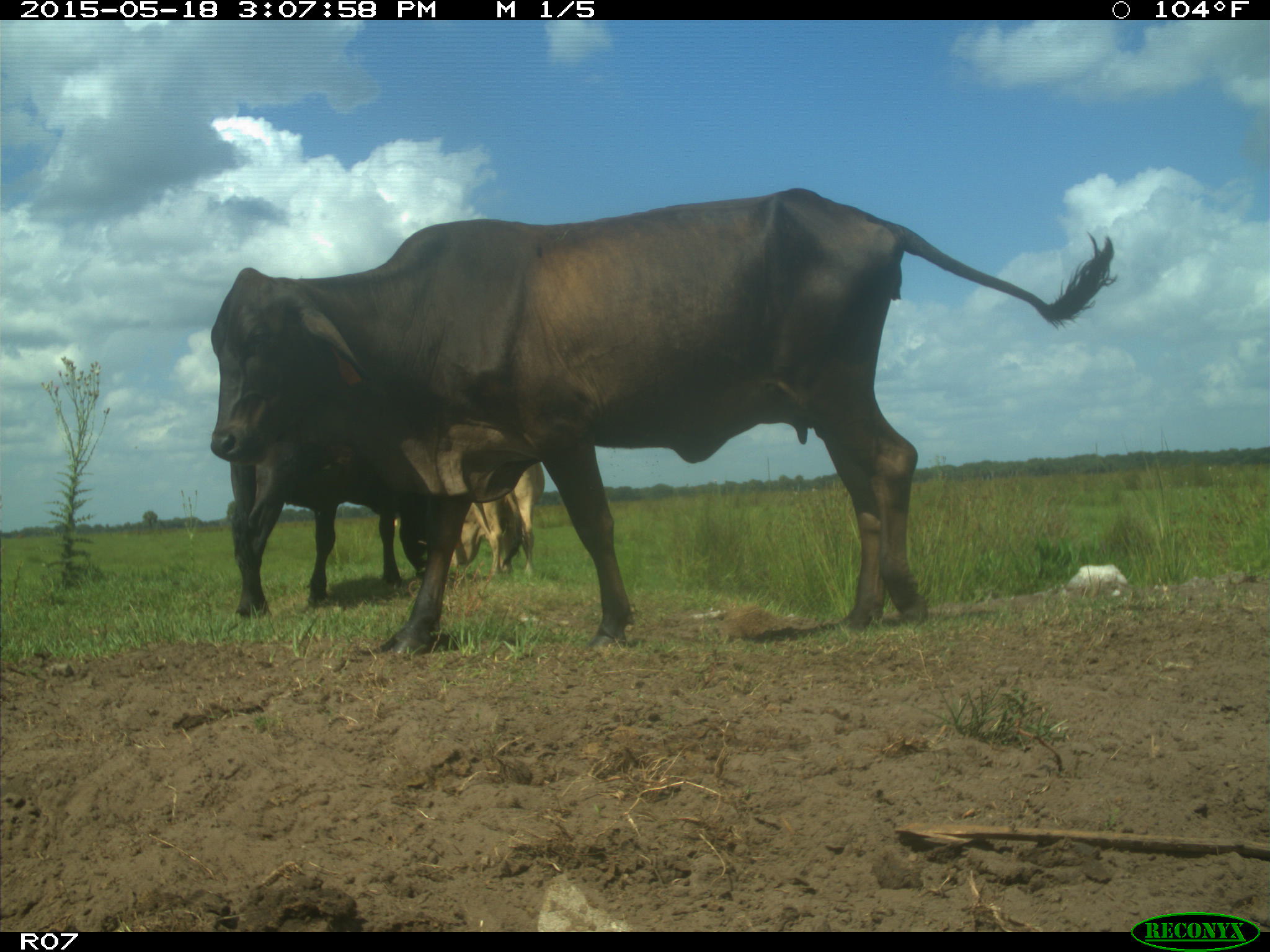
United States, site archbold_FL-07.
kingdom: Animalia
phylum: Chordata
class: Mammalia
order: Artiodactyla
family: Bovidae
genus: Bos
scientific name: Bos taurus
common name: domestic cow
Bos taurus (domestic cow).